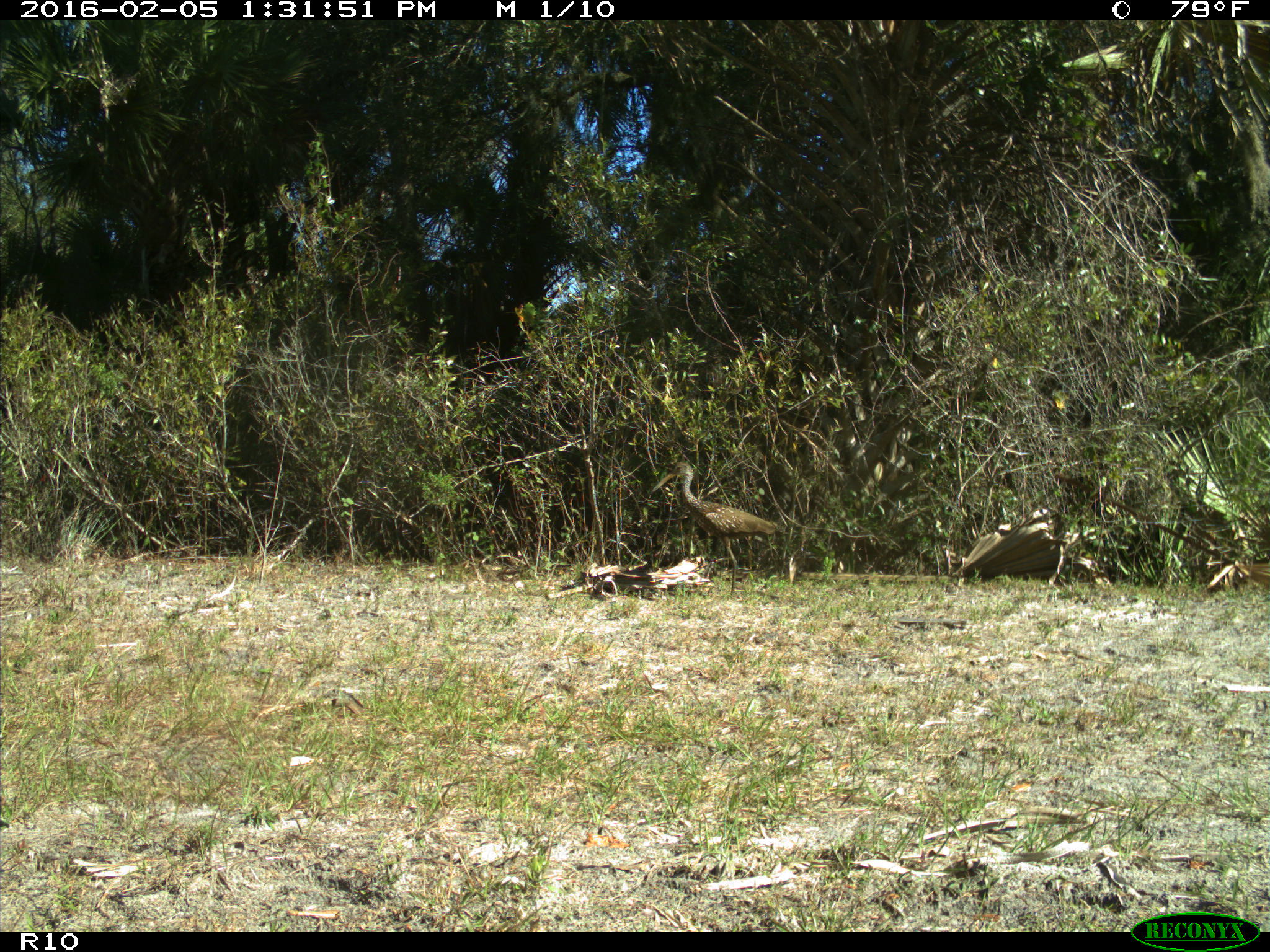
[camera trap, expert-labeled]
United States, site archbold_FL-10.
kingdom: Animalia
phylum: Chordata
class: Aves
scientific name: Aves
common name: birds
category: unidentified bird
Unidentified bird (birds) (Aves).